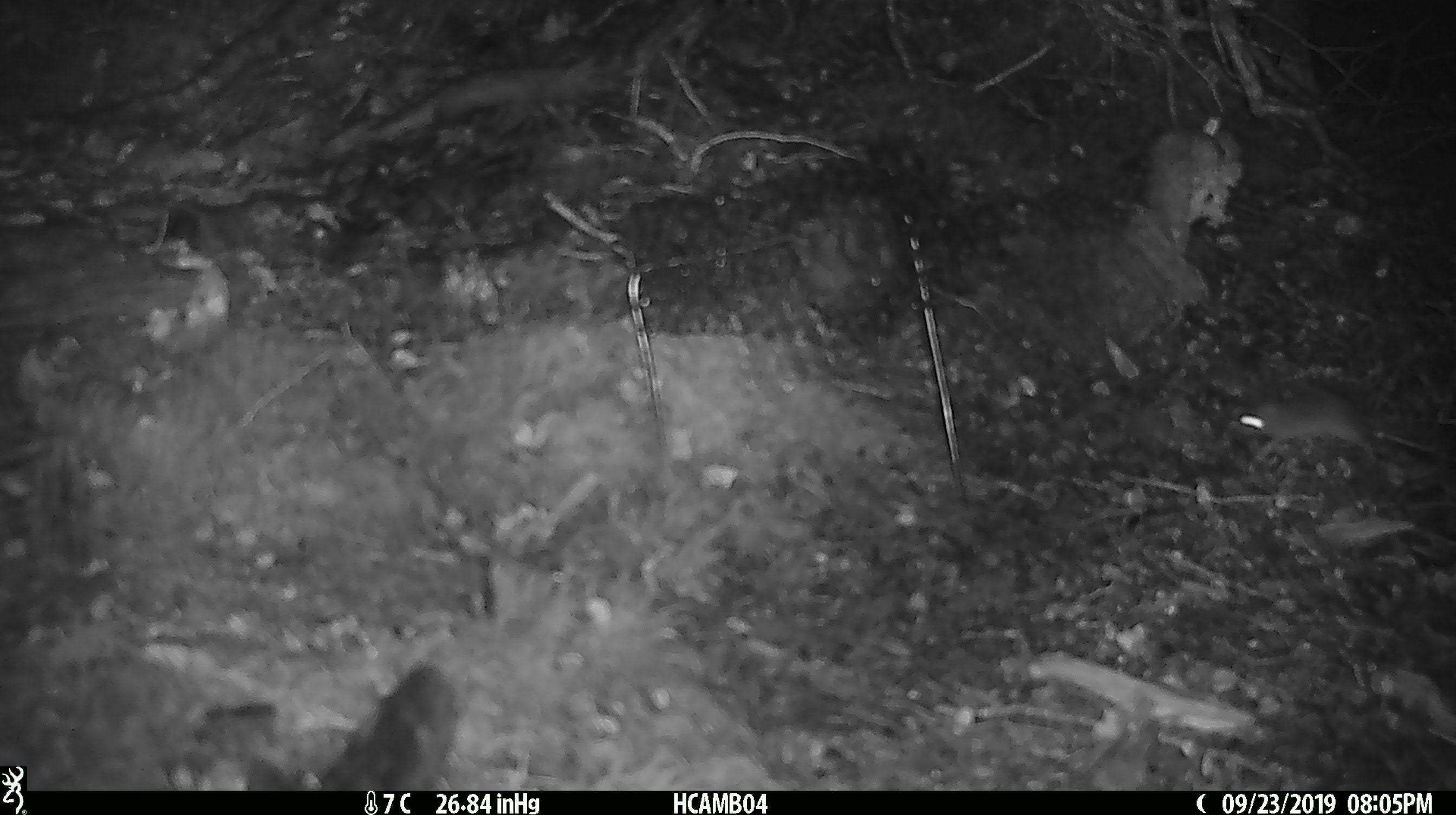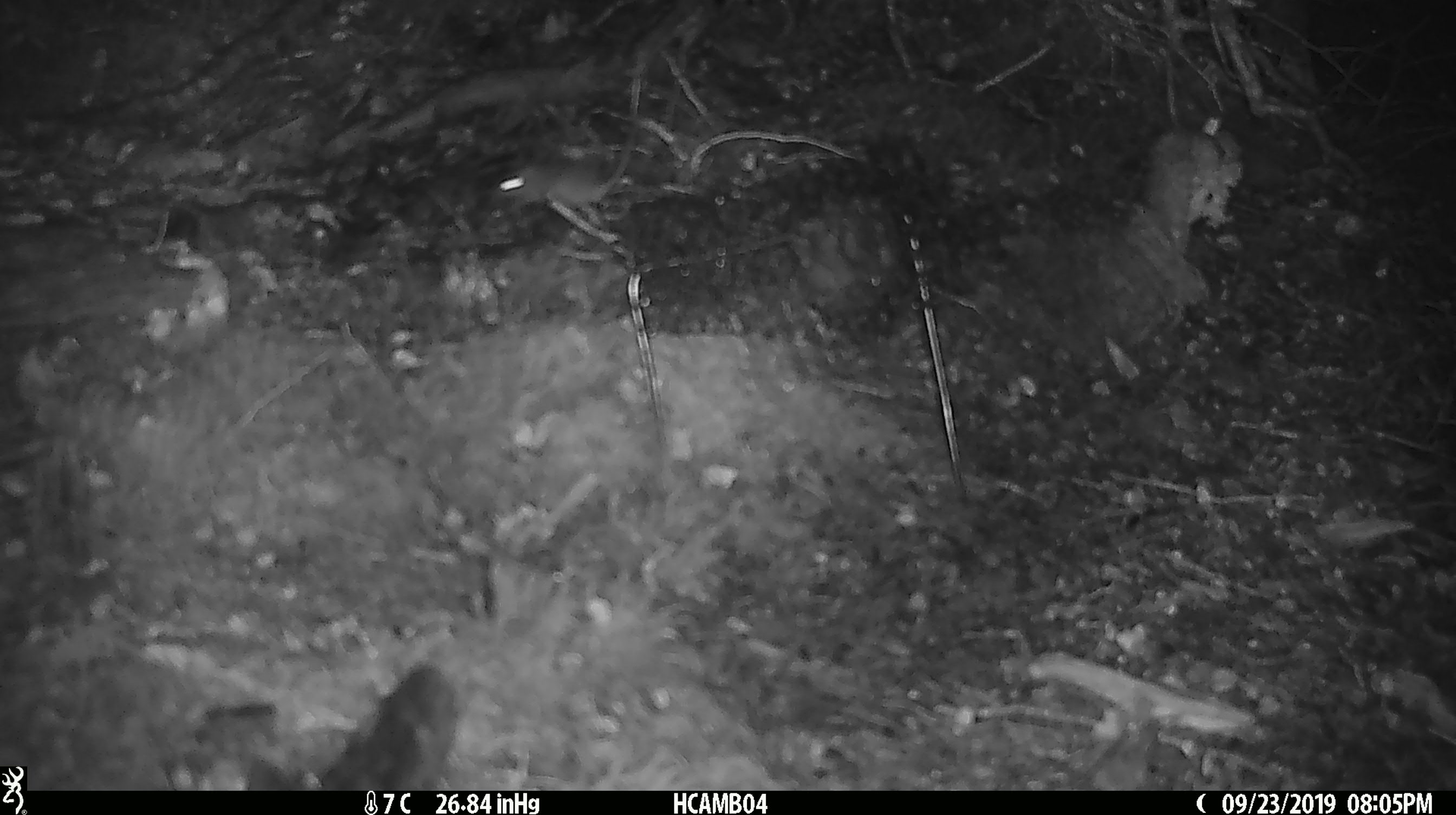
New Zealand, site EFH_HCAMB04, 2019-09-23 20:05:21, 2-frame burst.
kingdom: Animalia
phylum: Chordata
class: Mammalia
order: Rodentia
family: Muridae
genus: Mus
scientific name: Mus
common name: mouse